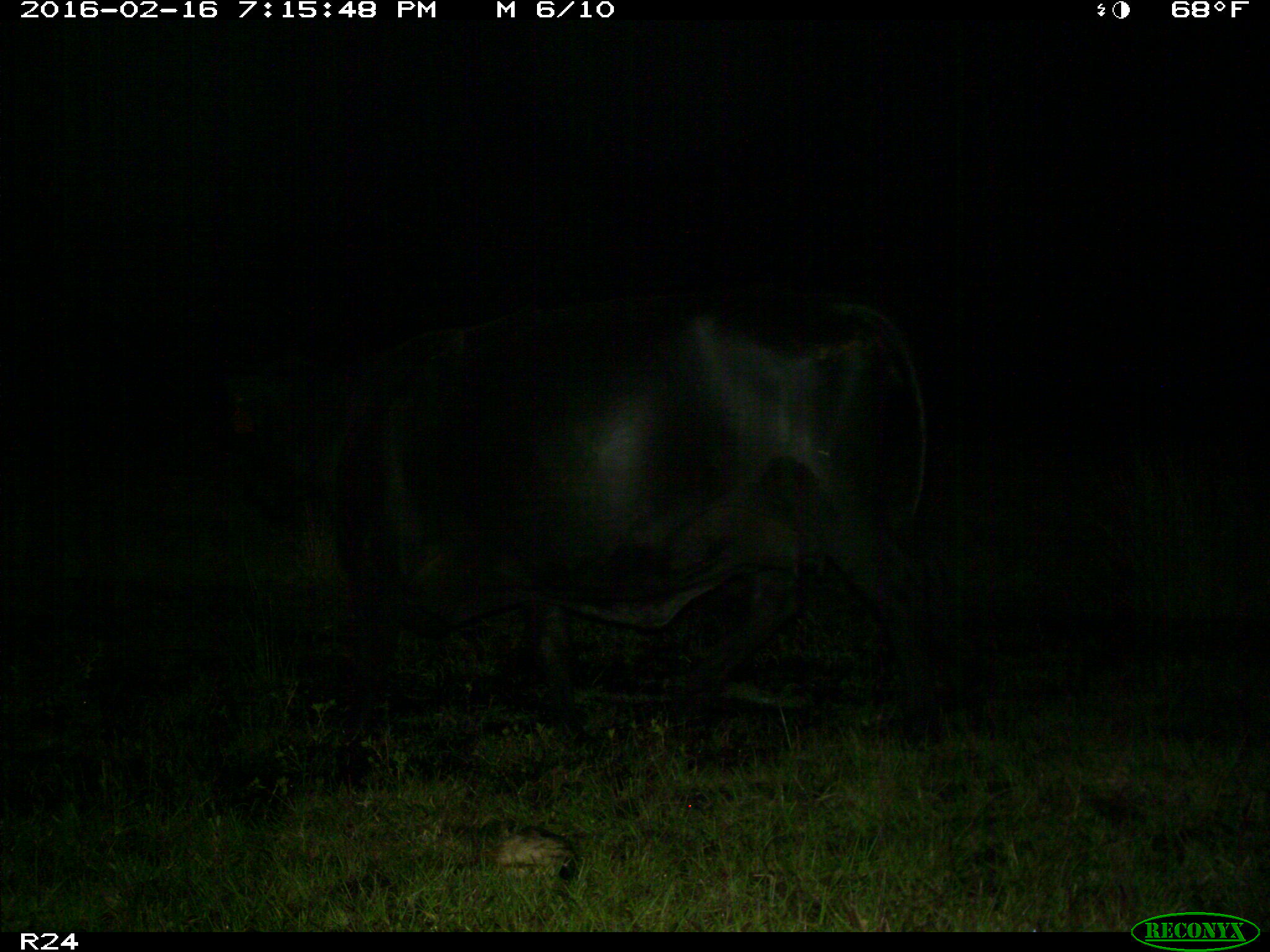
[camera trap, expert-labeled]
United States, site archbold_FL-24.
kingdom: Animalia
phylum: Chordata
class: Mammalia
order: Artiodactyla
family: Bovidae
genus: Bos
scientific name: Bos taurus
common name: domestic cow